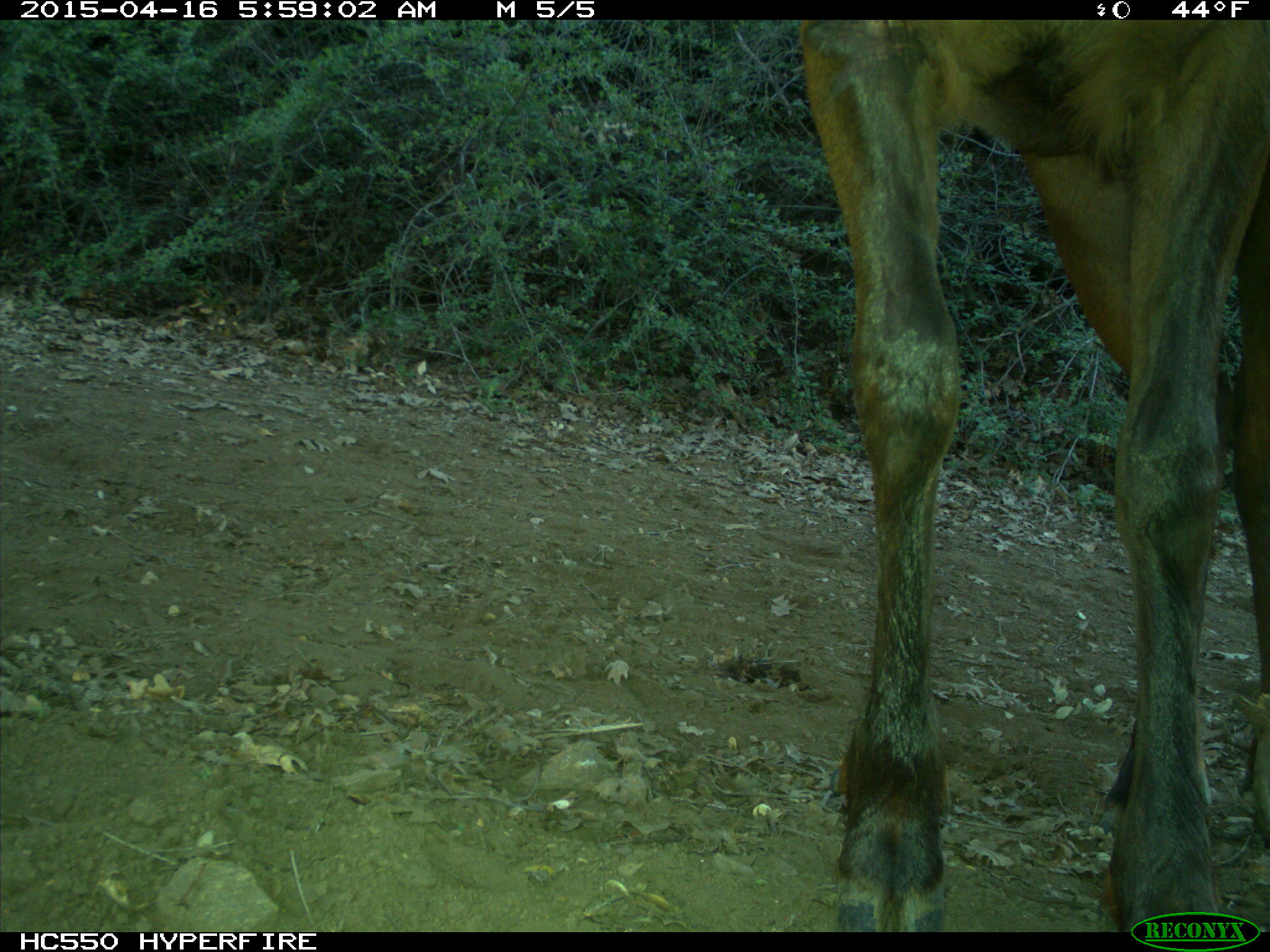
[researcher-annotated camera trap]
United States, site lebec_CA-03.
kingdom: Animalia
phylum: Chordata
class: Mammalia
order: Artiodactyla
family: Cervidae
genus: Cervus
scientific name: Cervus canadensis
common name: elk